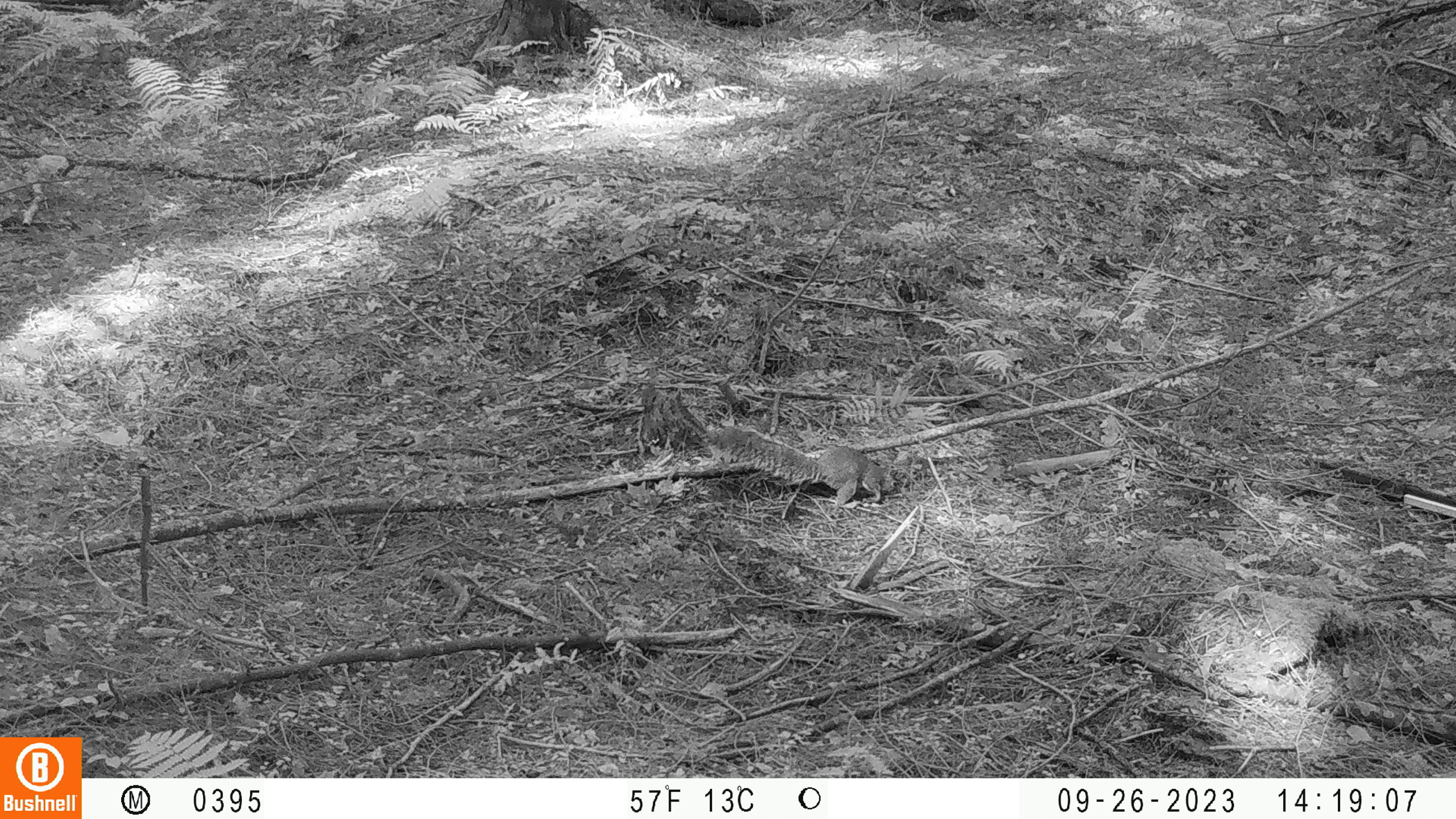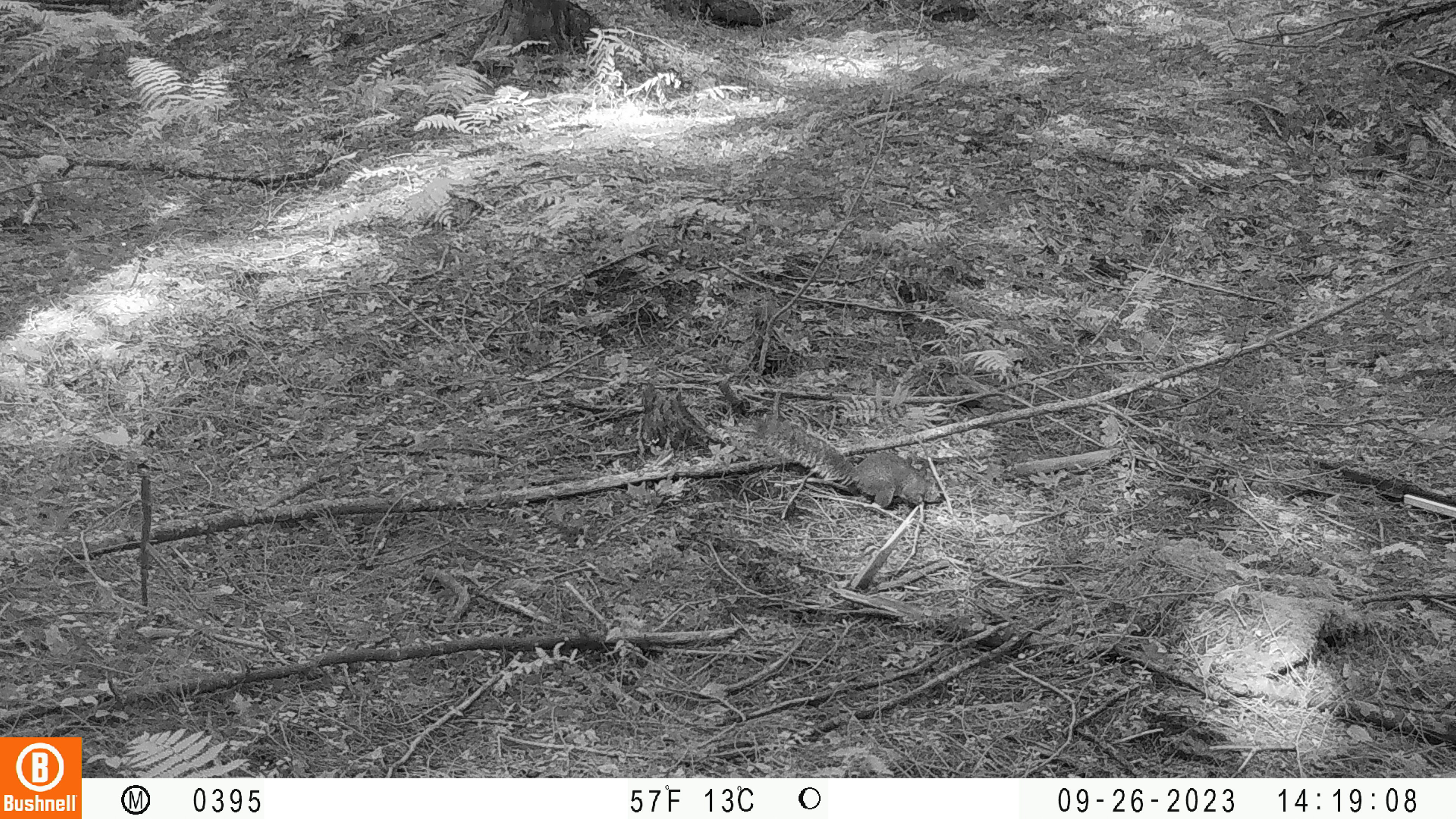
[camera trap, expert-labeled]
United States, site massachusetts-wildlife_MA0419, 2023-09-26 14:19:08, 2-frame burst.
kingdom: Animalia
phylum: Chordata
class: Mammalia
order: Rodentia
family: Sciuridae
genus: Sciurus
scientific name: Sciurus carolinensis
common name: gray squirrel